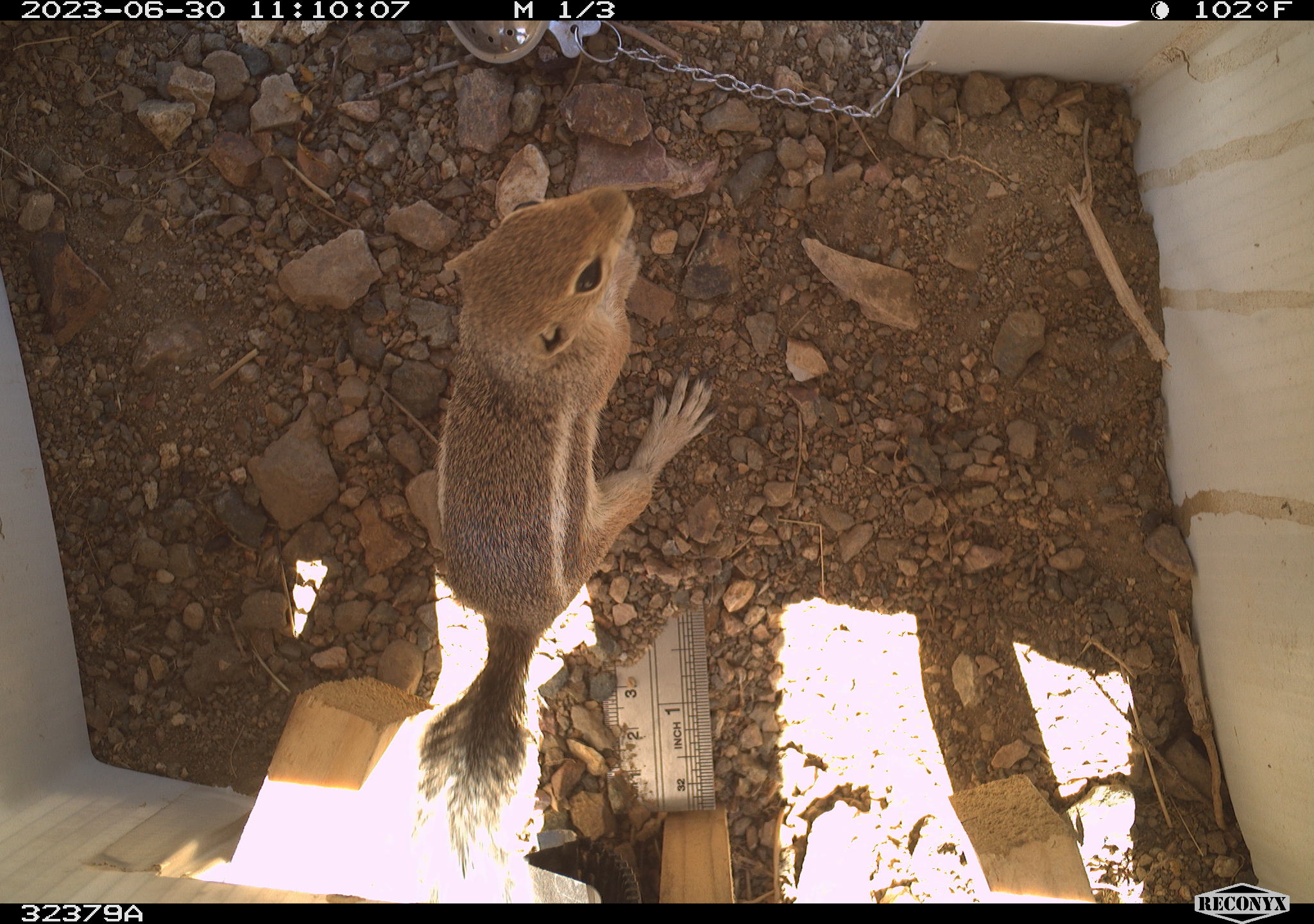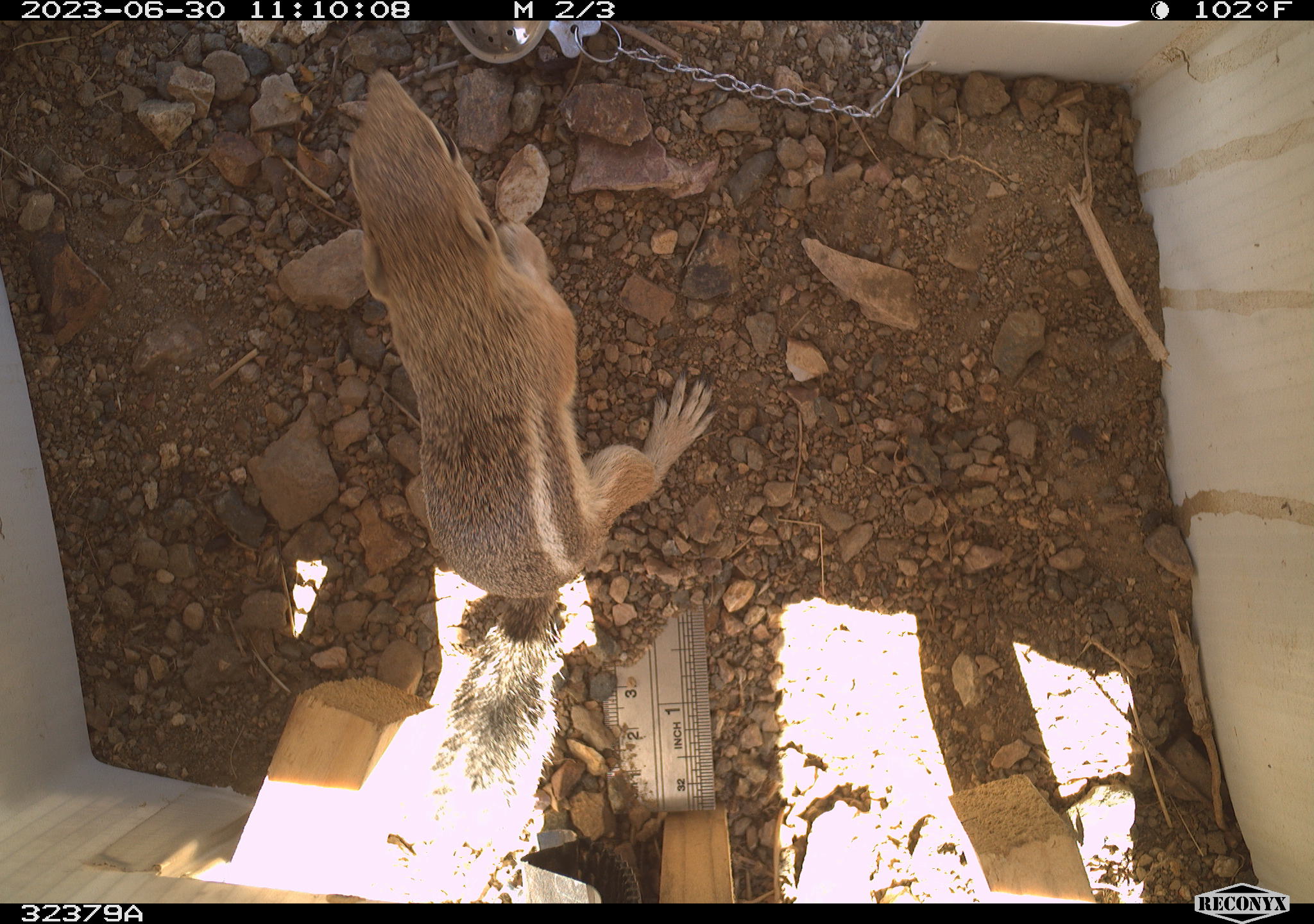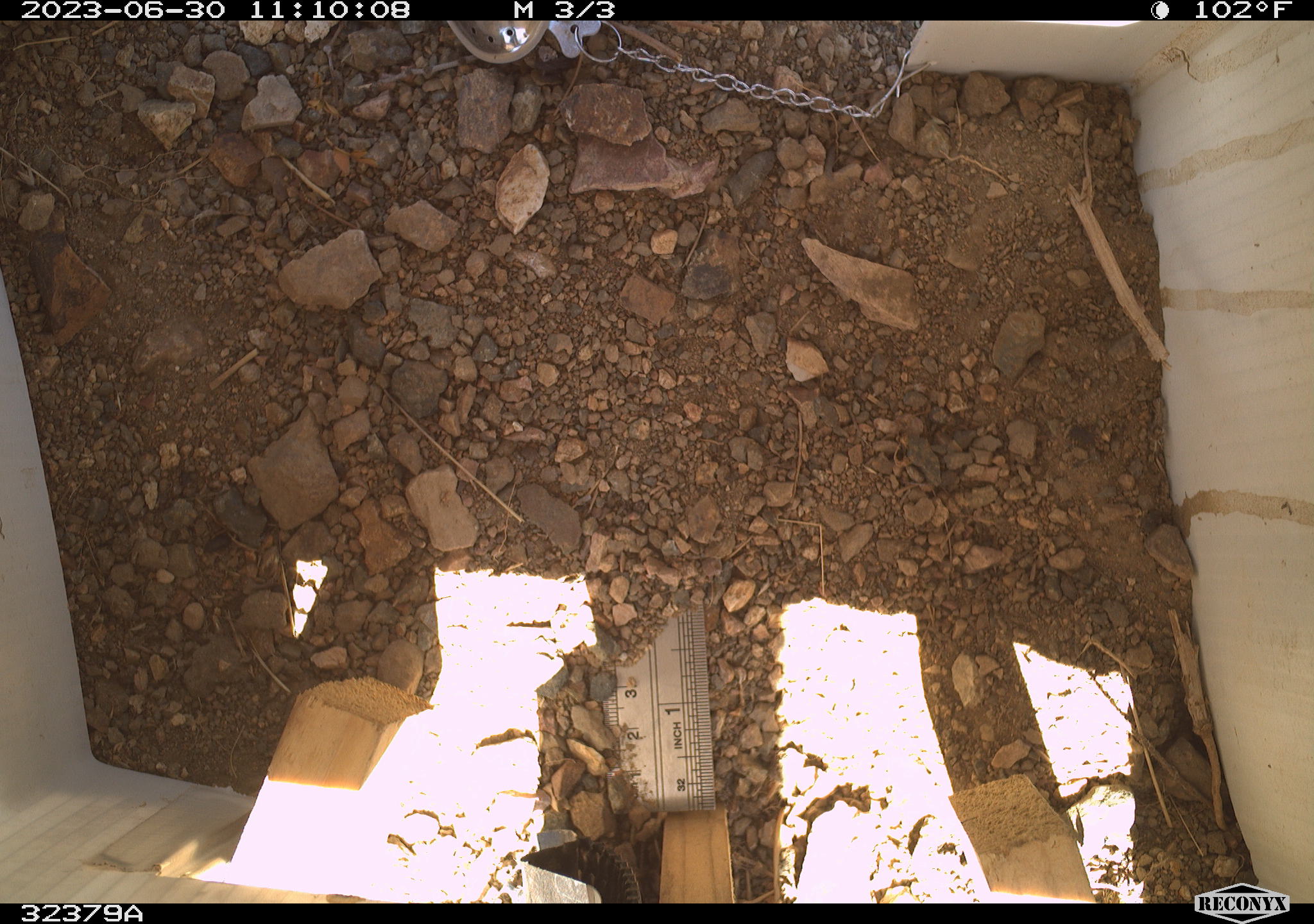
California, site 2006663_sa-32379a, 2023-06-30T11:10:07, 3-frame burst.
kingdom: Animalia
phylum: Chordata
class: Mammalia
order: Rodentia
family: Sciuridae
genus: Ammospermophilus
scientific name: Ammospermophilus leucurus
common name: white-tailed antelope squirrel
White-tailed antelope squirrel (Ammospermophilus leucurus).